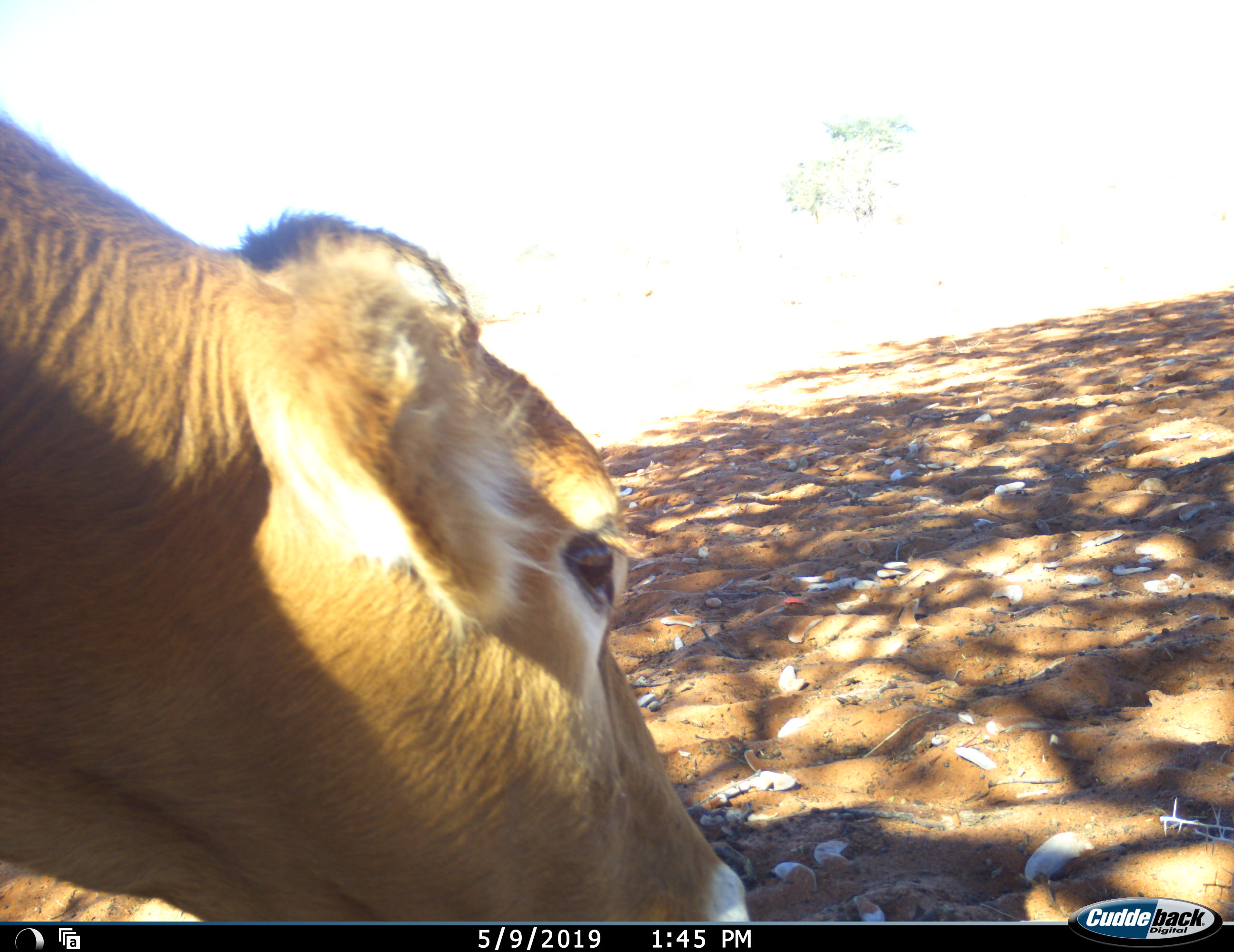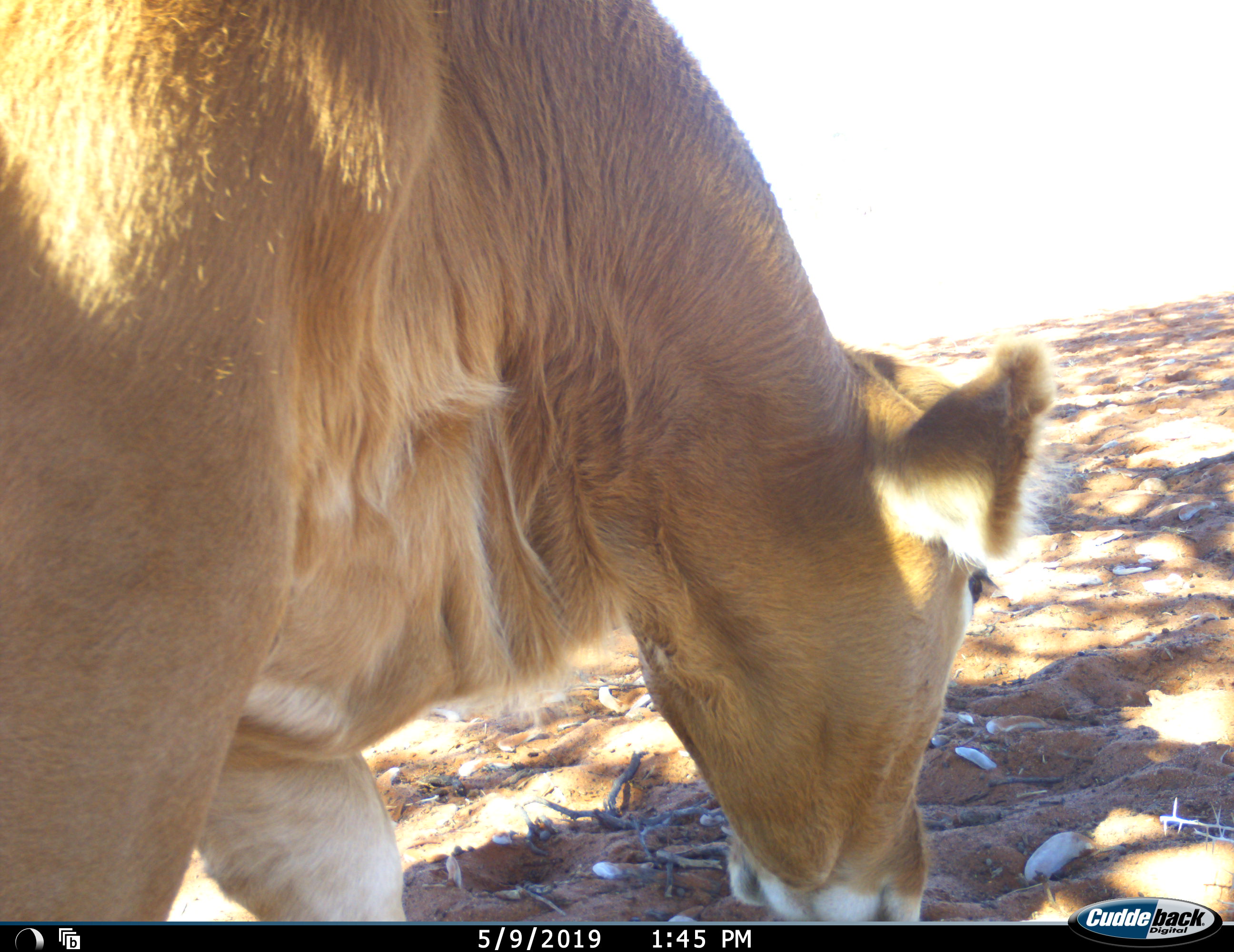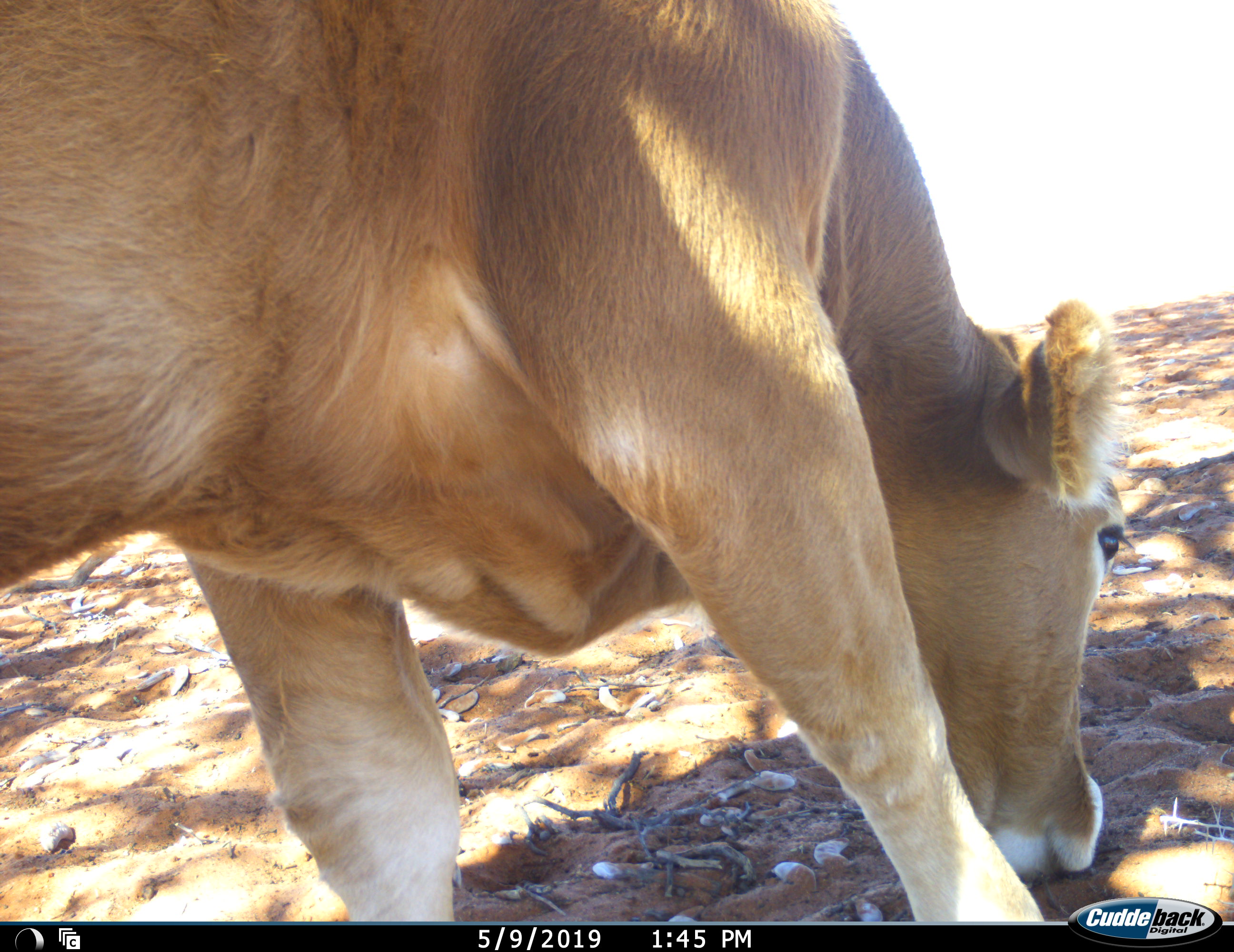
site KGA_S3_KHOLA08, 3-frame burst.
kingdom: Animalia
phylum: Chordata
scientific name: Vertebrata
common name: domestic animal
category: domesticanimal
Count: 1.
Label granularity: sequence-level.